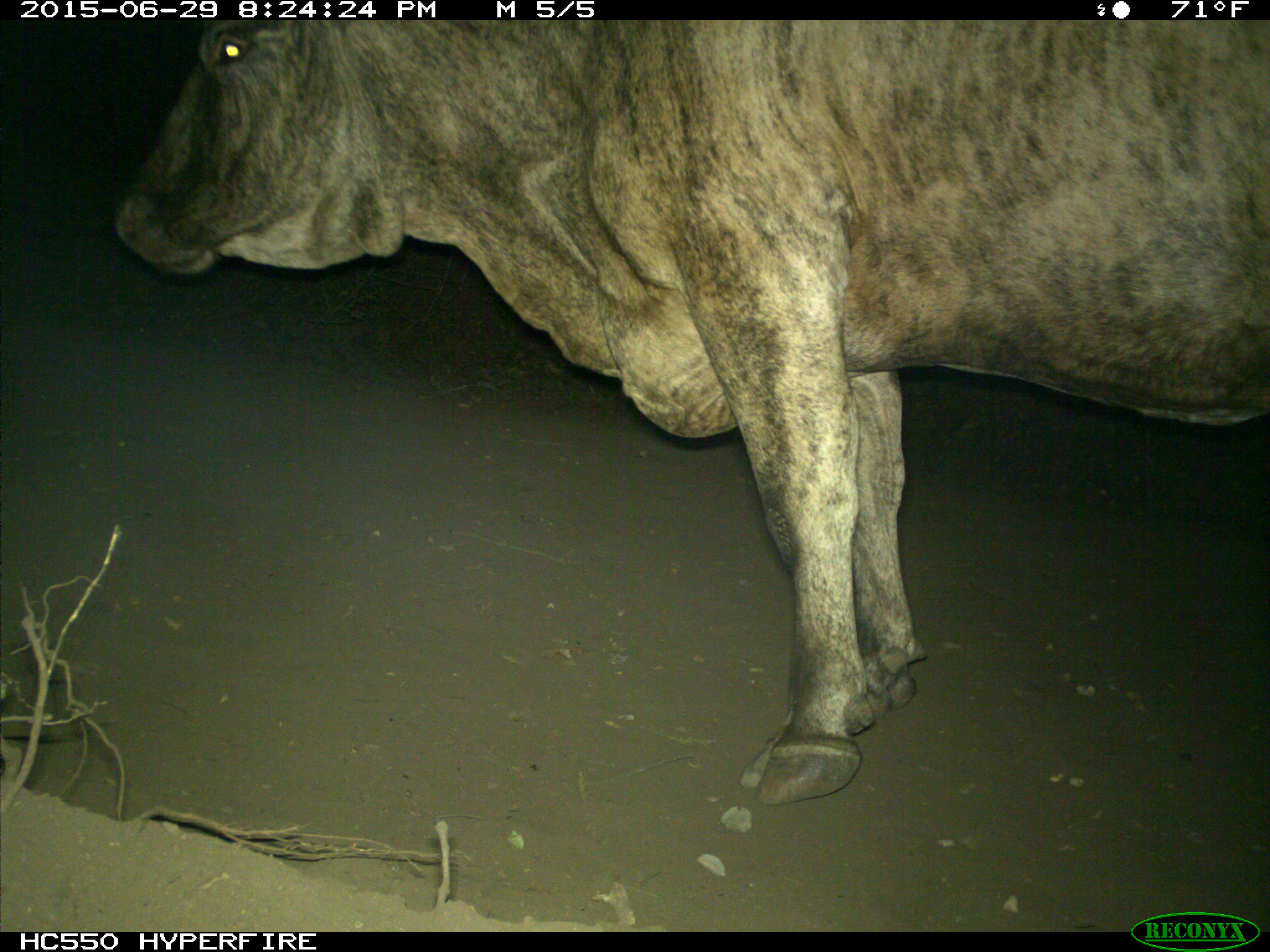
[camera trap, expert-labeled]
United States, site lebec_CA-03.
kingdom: Animalia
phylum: Chordata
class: Mammalia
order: Artiodactyla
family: Bovidae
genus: Bos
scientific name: Bos taurus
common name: domestic cow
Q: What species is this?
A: Bos taurus (domestic cow).